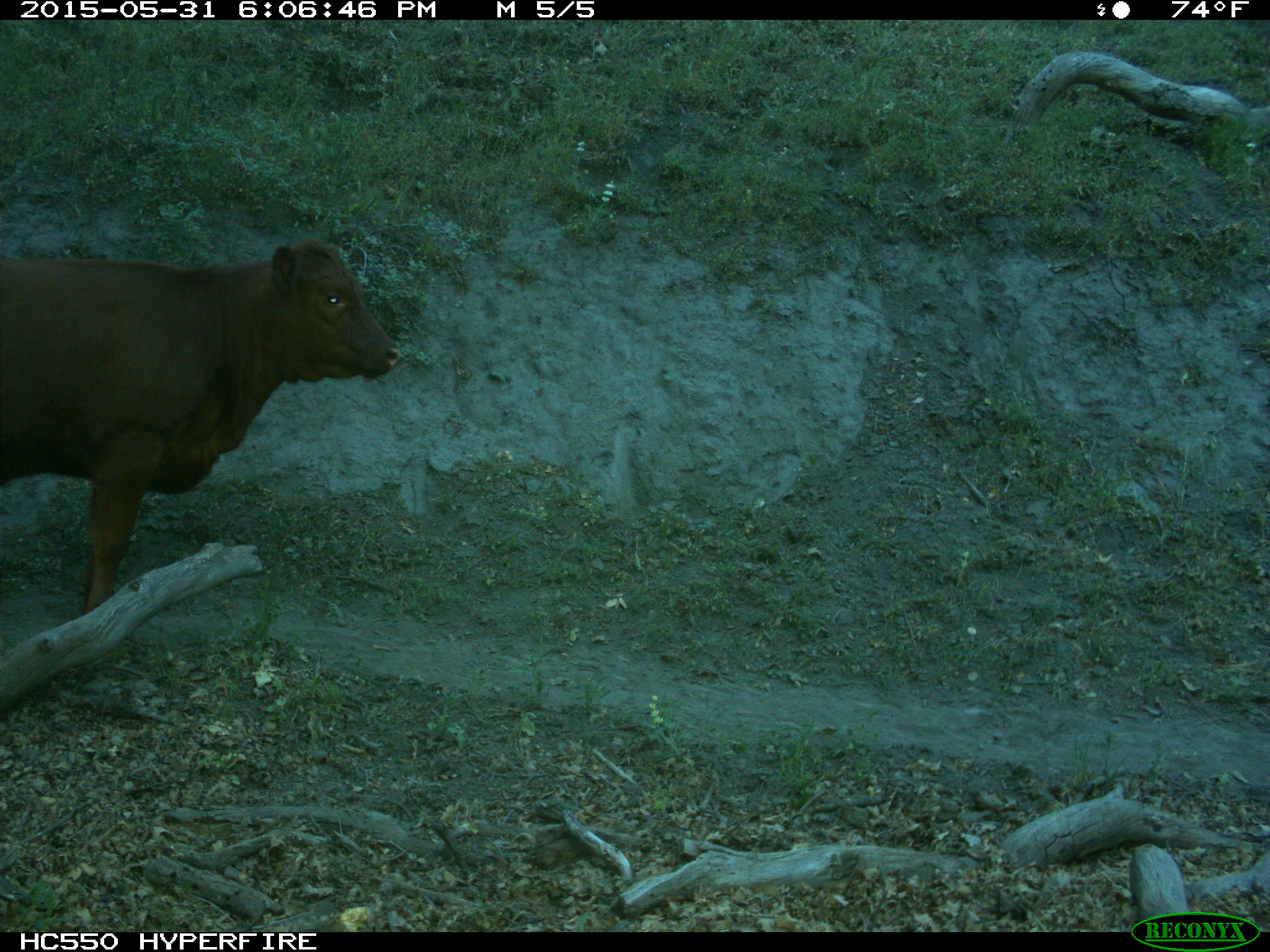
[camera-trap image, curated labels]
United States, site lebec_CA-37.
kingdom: Animalia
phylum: Chordata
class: Mammalia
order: Artiodactyla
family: Bovidae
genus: Bos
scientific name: Bos taurus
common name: domestic cow